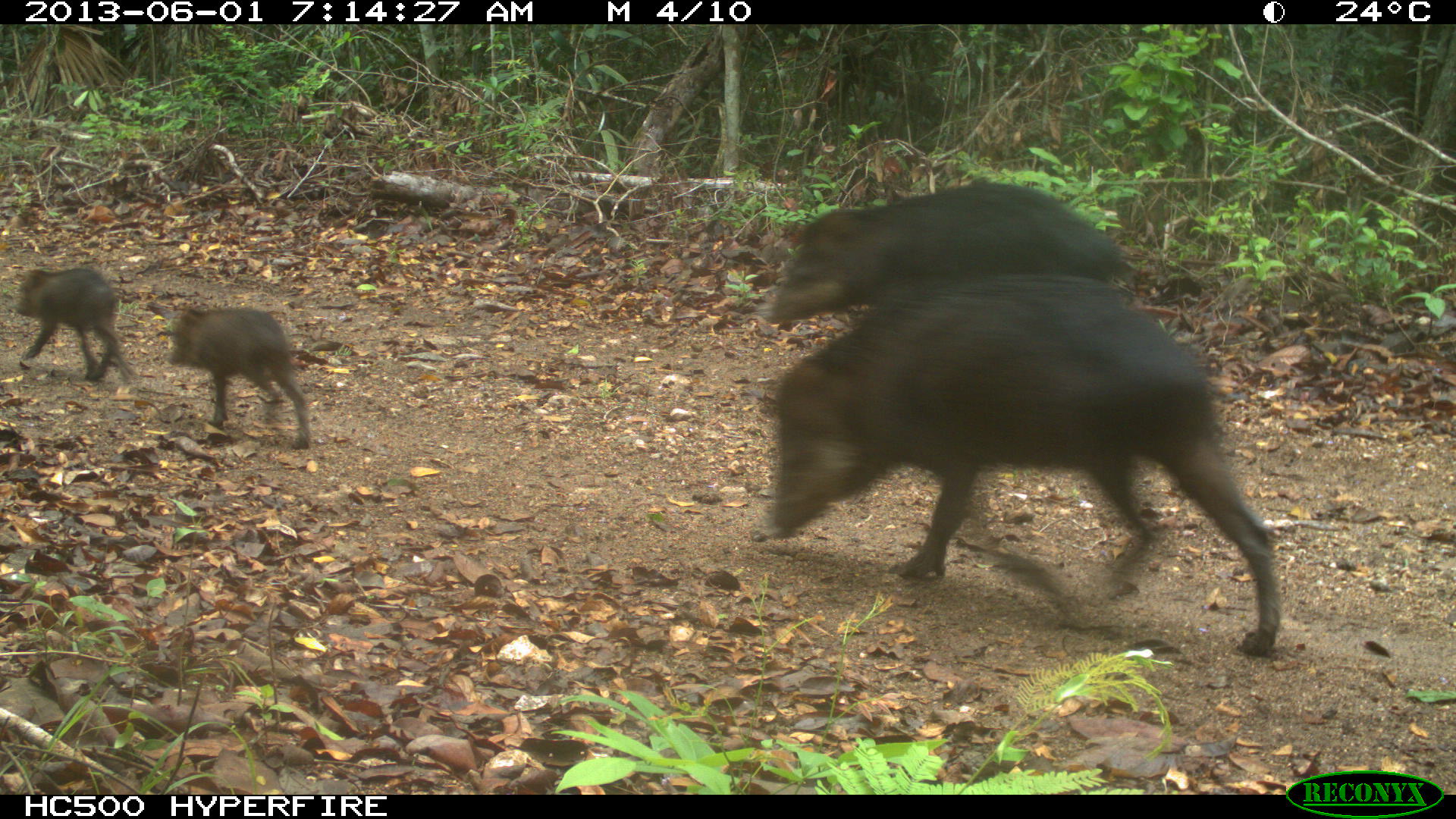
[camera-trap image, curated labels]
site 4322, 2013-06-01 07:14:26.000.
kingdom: Animalia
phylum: Chordata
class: Mammalia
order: Artiodactyla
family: Tayassuidae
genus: Tayassu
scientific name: Tayassu pecari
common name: white-lipped peccary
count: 9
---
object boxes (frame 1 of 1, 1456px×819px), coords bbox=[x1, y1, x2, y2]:
tayassu pecari: bbox=[762, 269, 1278, 656]; bbox=[754, 178, 1133, 323]; bbox=[164, 305, 310, 450]; bbox=[14, 266, 139, 382]